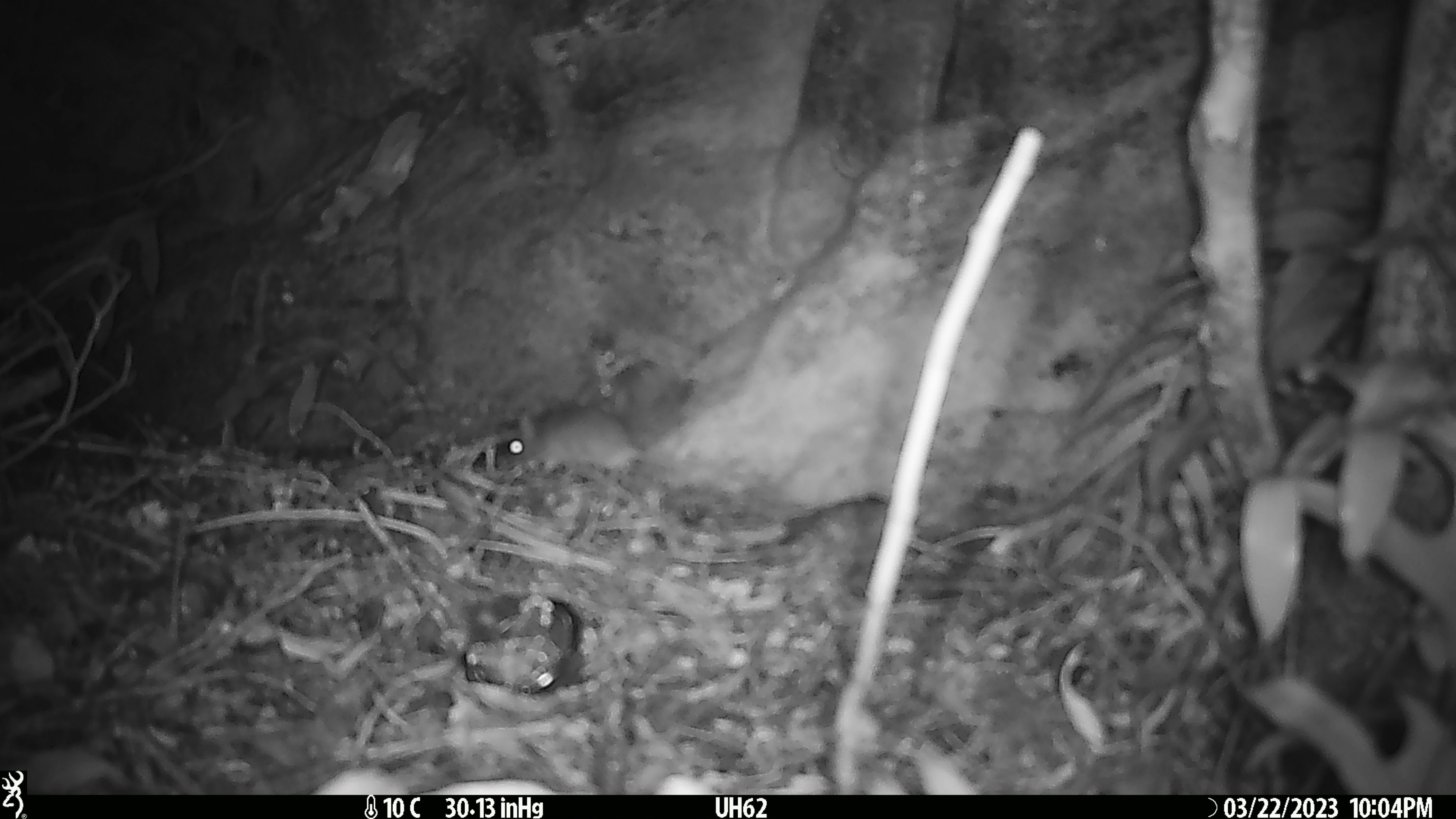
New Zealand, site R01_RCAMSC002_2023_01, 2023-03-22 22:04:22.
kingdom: Animalia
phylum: Chordata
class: Mammalia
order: Rodentia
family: Muridae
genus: Mus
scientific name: Mus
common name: mouse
Mouse (Mus).